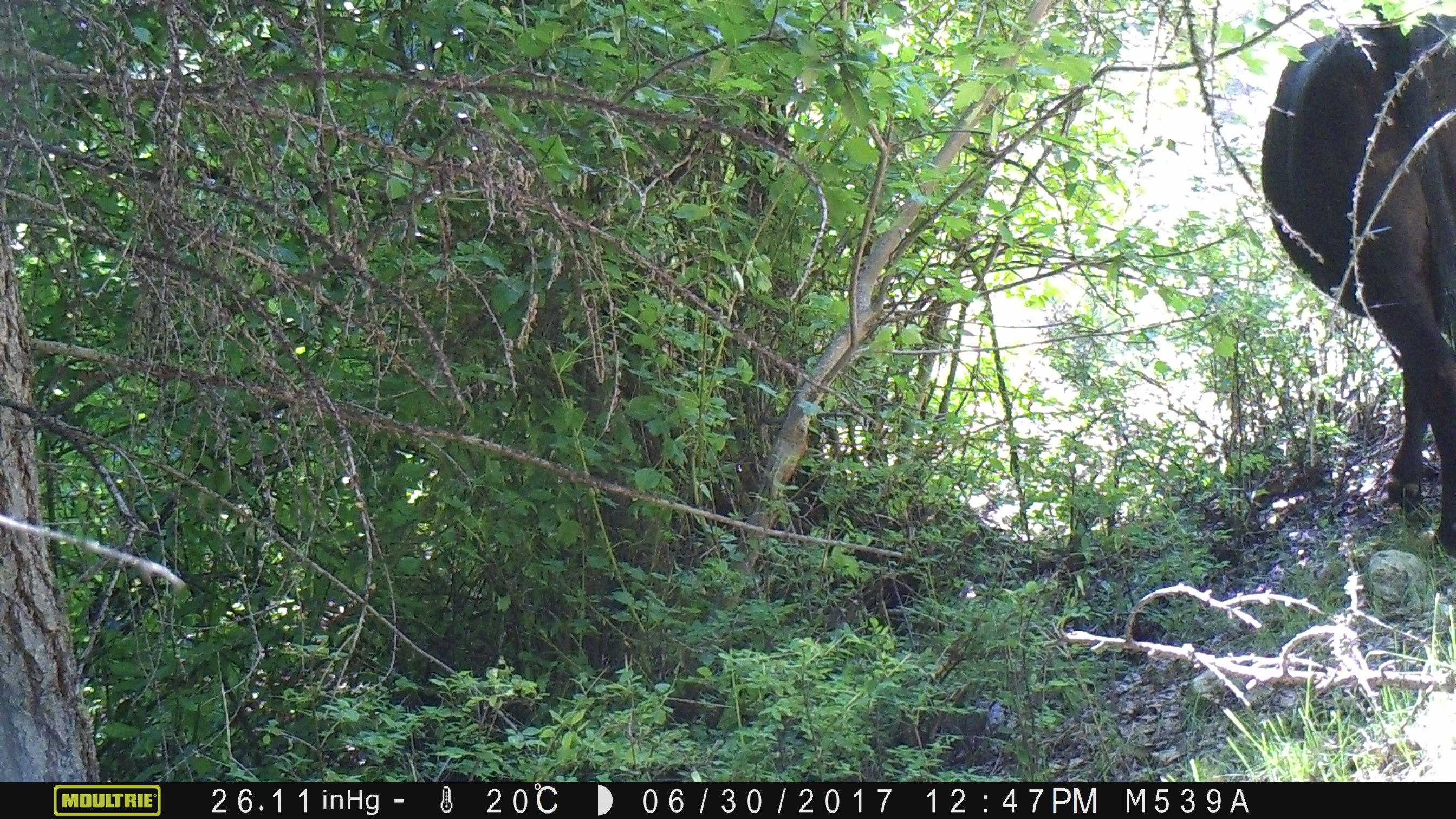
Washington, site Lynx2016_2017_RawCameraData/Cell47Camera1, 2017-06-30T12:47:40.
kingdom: Animalia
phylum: Chordata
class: Mammalia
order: Artiodactyla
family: Bovidae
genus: Bos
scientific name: Bos taurus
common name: domestic cattle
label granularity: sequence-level